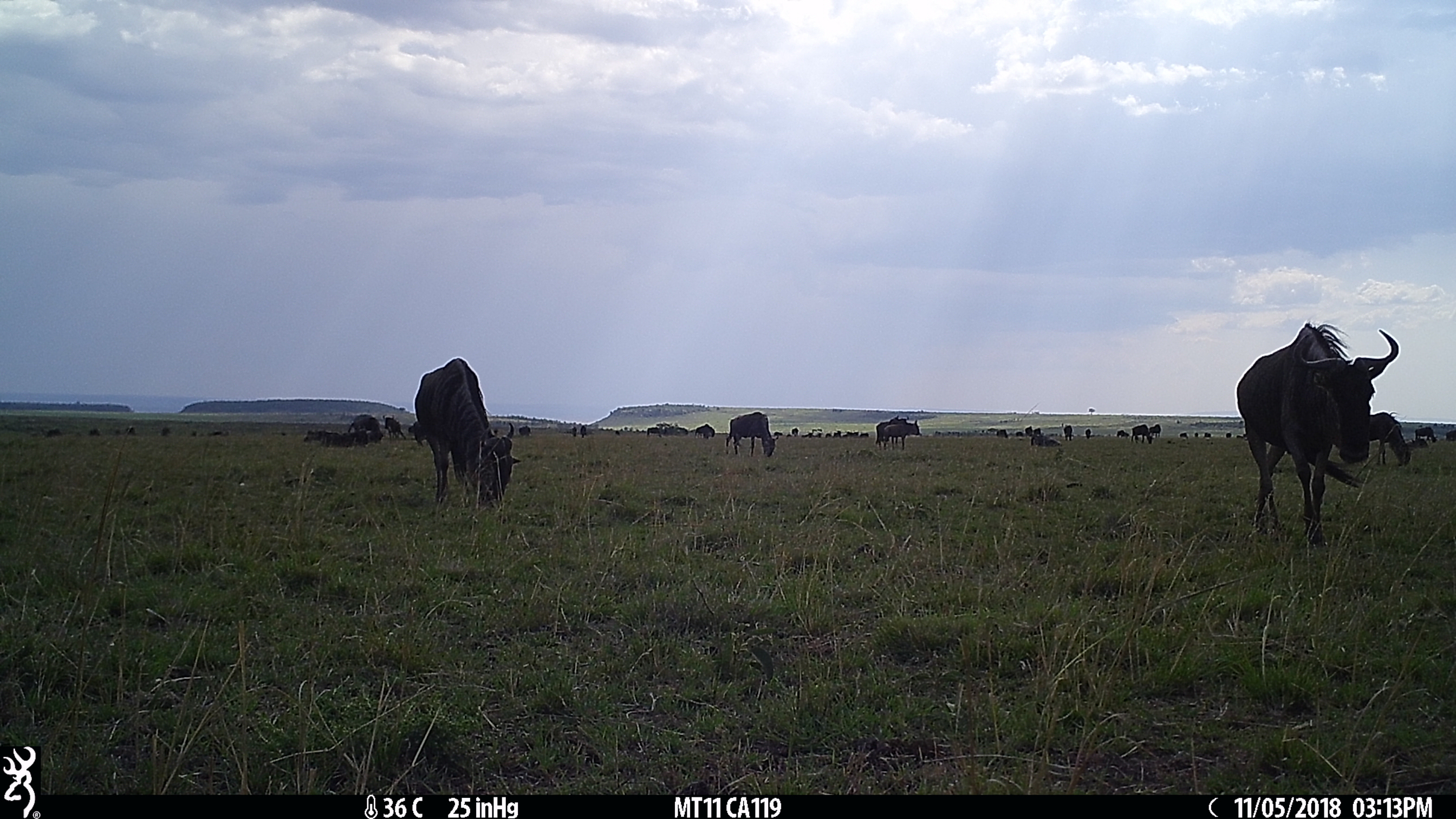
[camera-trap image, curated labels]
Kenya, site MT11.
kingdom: Animalia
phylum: Chordata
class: Mammalia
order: Artiodactyla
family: Bovidae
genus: Connochaetes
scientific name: Connochaetes taurinus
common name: blue wildebeest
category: wildebeest